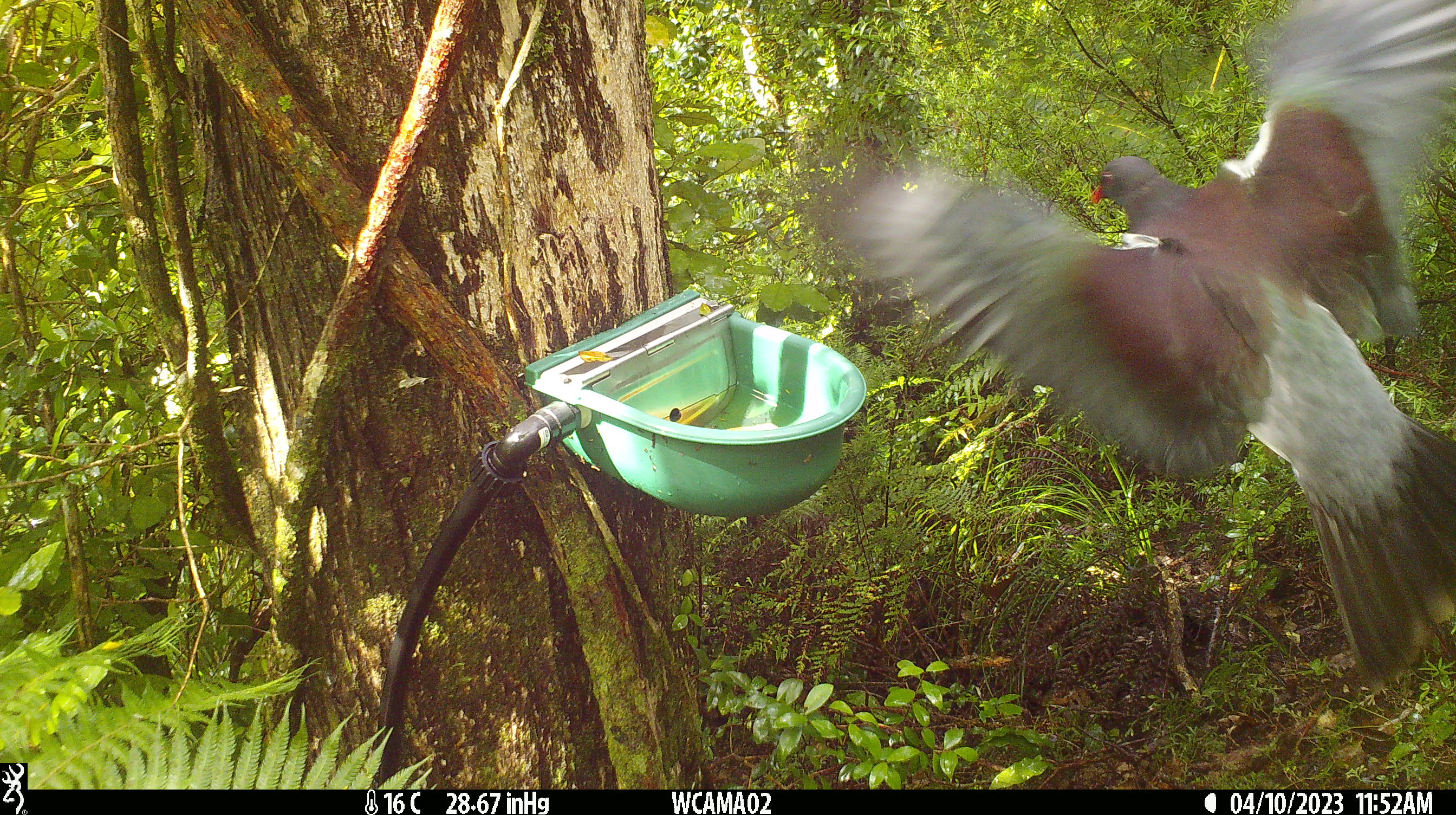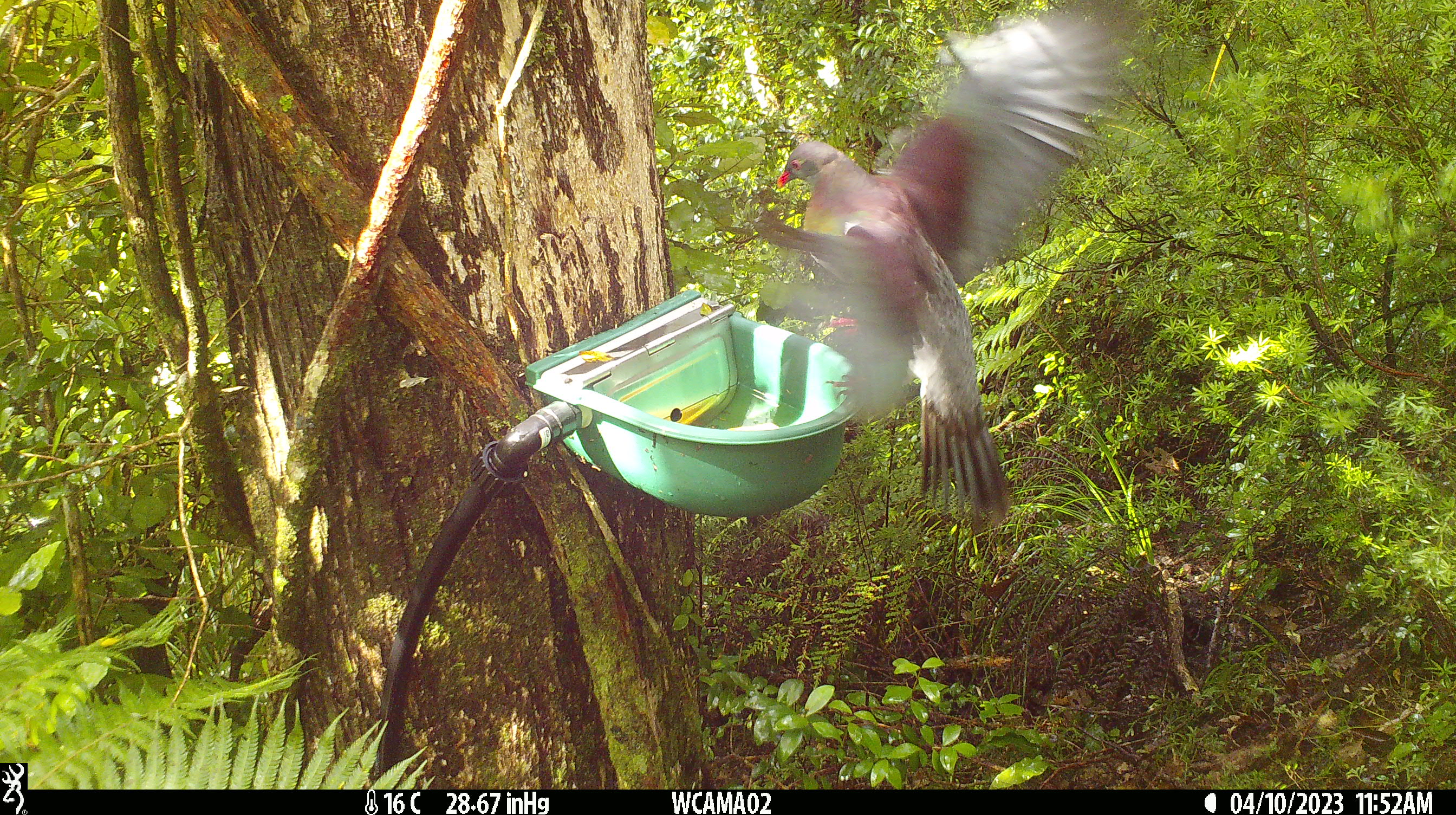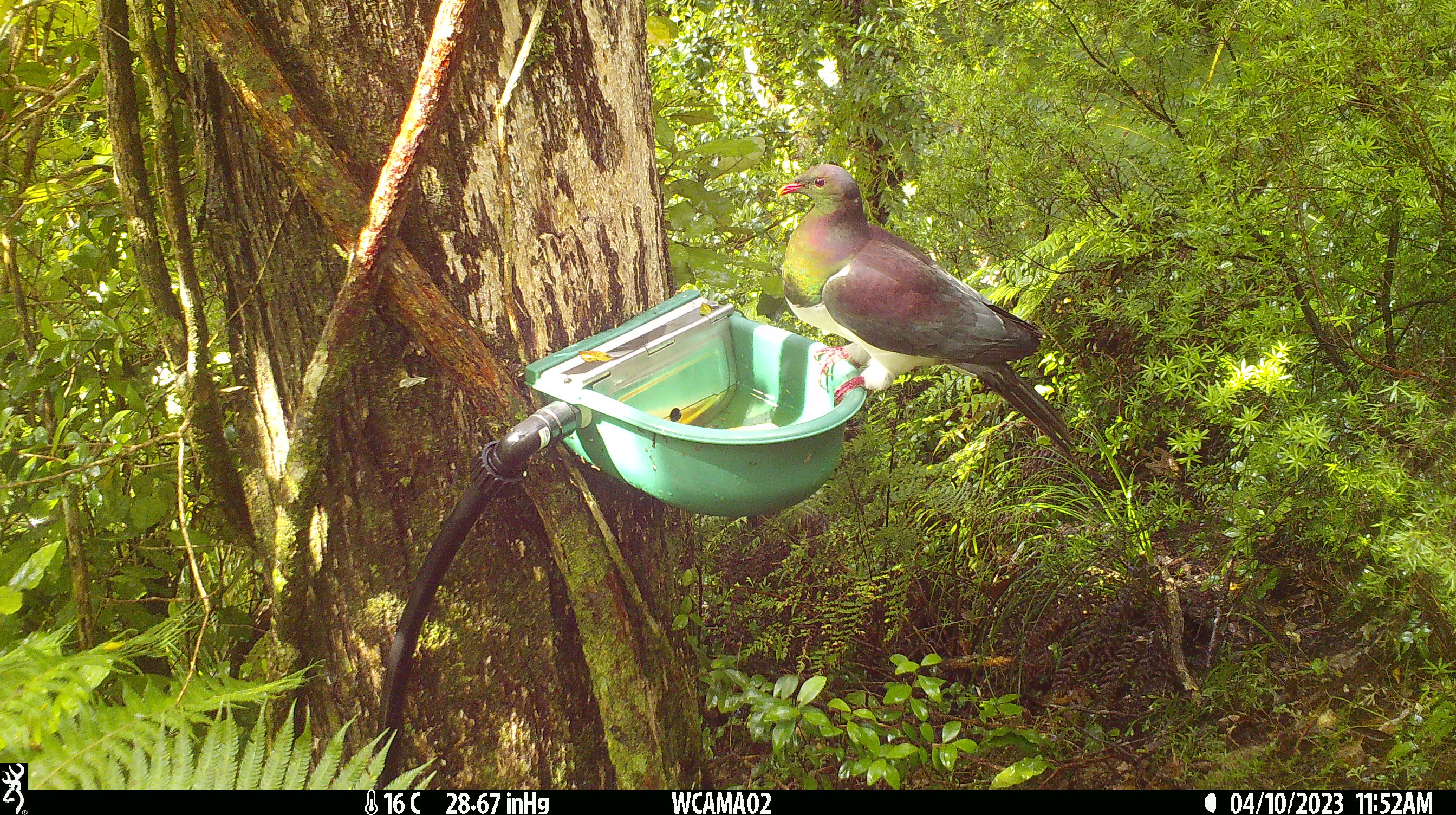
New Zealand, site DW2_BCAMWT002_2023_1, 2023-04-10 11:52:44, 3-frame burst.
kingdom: Animalia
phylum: Chordata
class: Aves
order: Columbiformes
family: Columbidae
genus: Hemiphaga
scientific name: Hemiphaga novaeseelandiae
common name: new zealand pigeon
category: kereru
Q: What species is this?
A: Kereru (new zealand pigeon) (Hemiphaga novaeseelandiae).